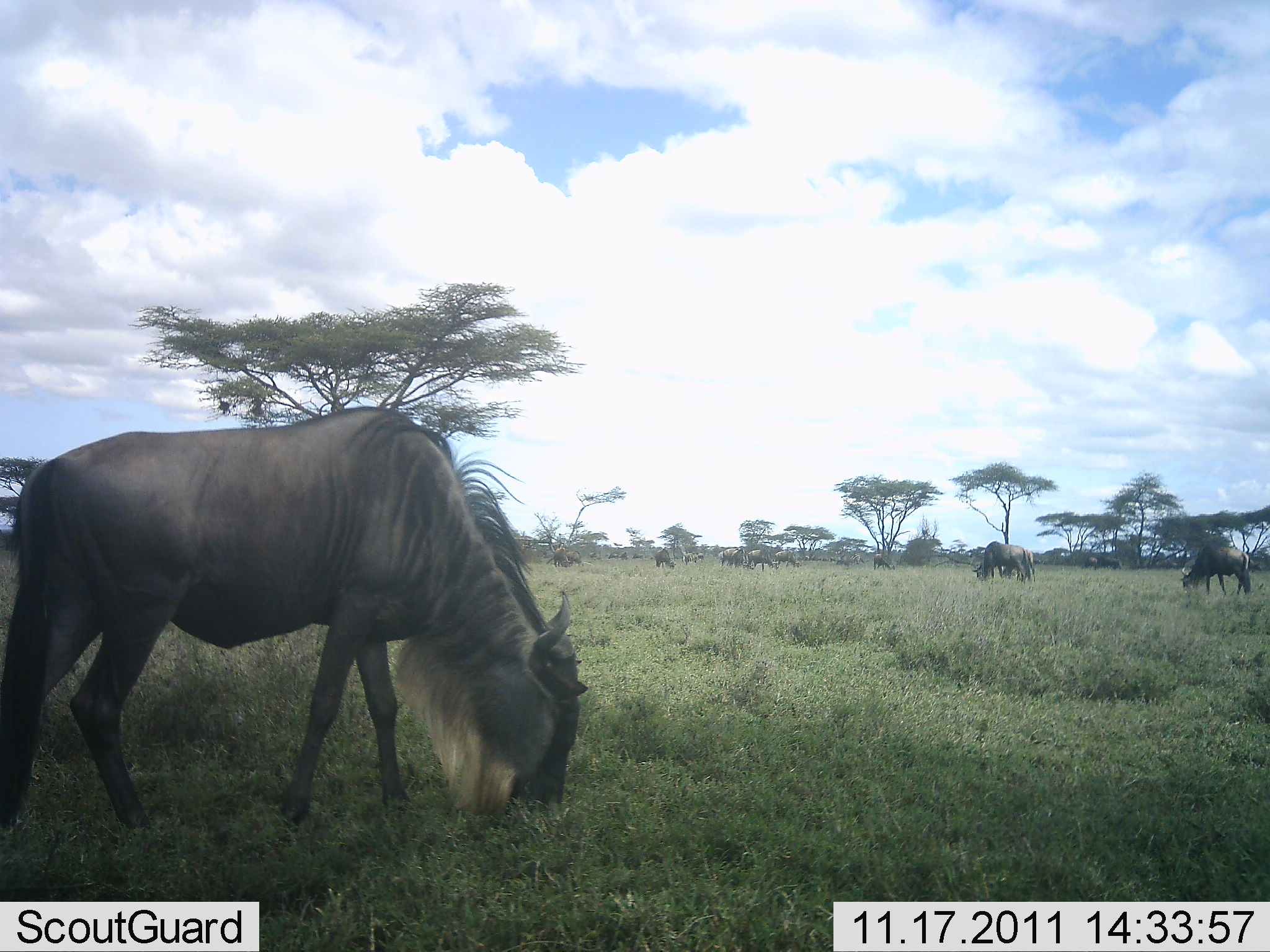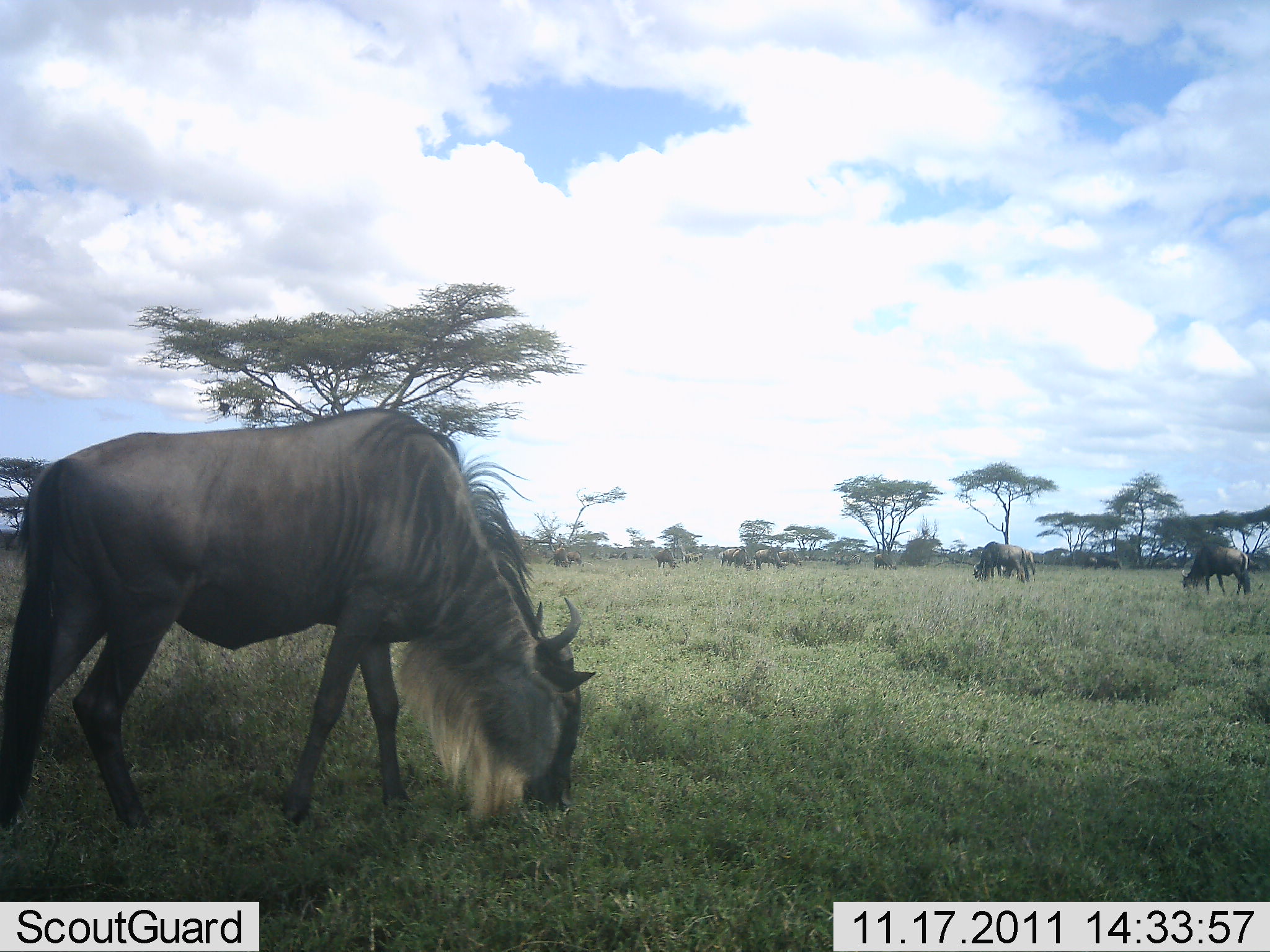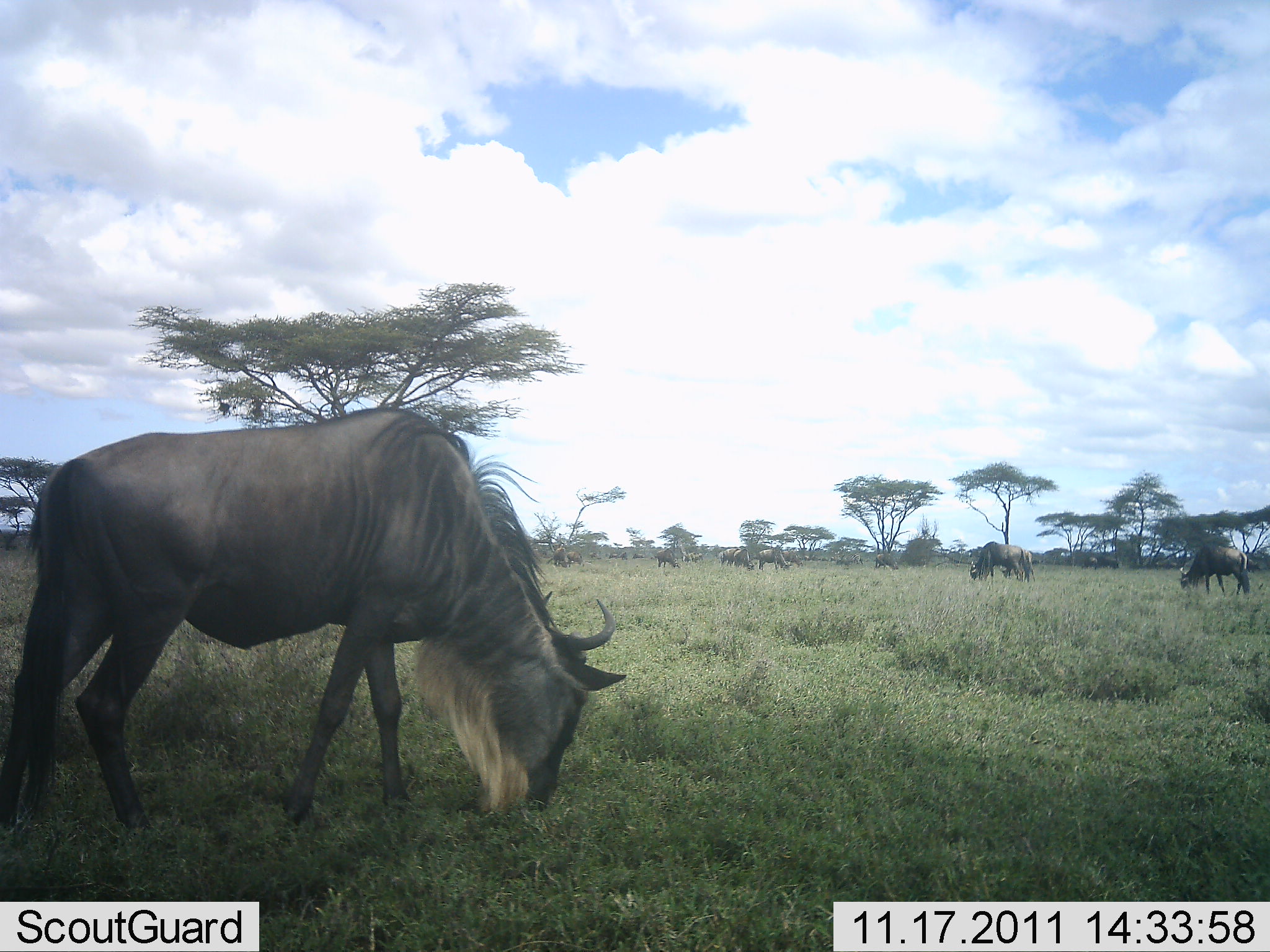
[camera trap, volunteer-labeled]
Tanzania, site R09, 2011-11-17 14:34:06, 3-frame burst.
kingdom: Animalia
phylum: Chordata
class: Mammalia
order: Artiodactyla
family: Bovidae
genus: Connochaetes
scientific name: Connochaetes taurinus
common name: blue wildebeest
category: wildebeest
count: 11-50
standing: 42%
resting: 0%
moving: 17%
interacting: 0%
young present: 0%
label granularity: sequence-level